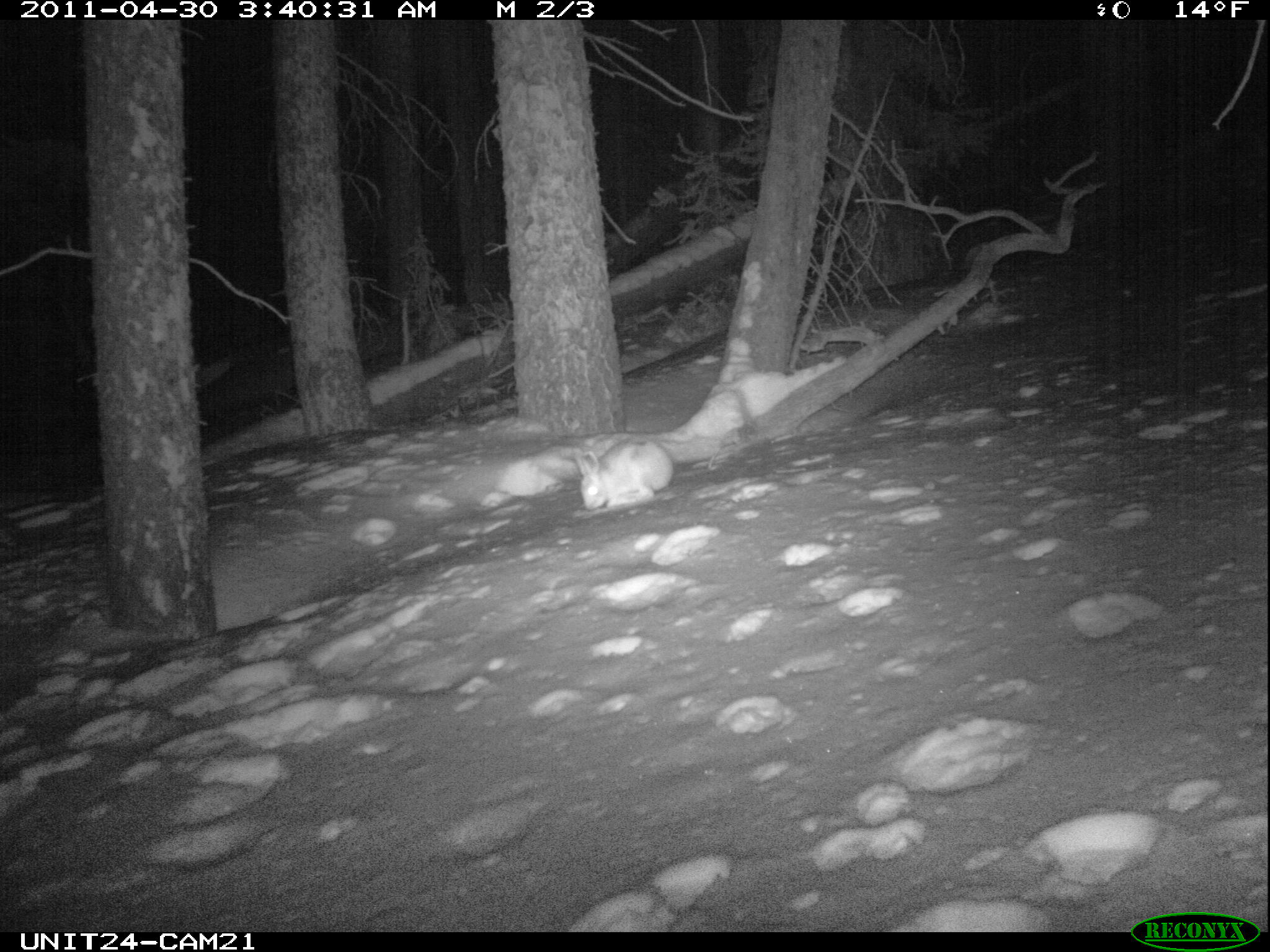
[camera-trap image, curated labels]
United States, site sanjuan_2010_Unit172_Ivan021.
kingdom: Animalia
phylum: Chordata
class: Mammalia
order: Lagomorpha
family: Leporidae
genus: Lepus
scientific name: Lepus americanus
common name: snowshoe hare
Lepus americanus (snowshoe hare).